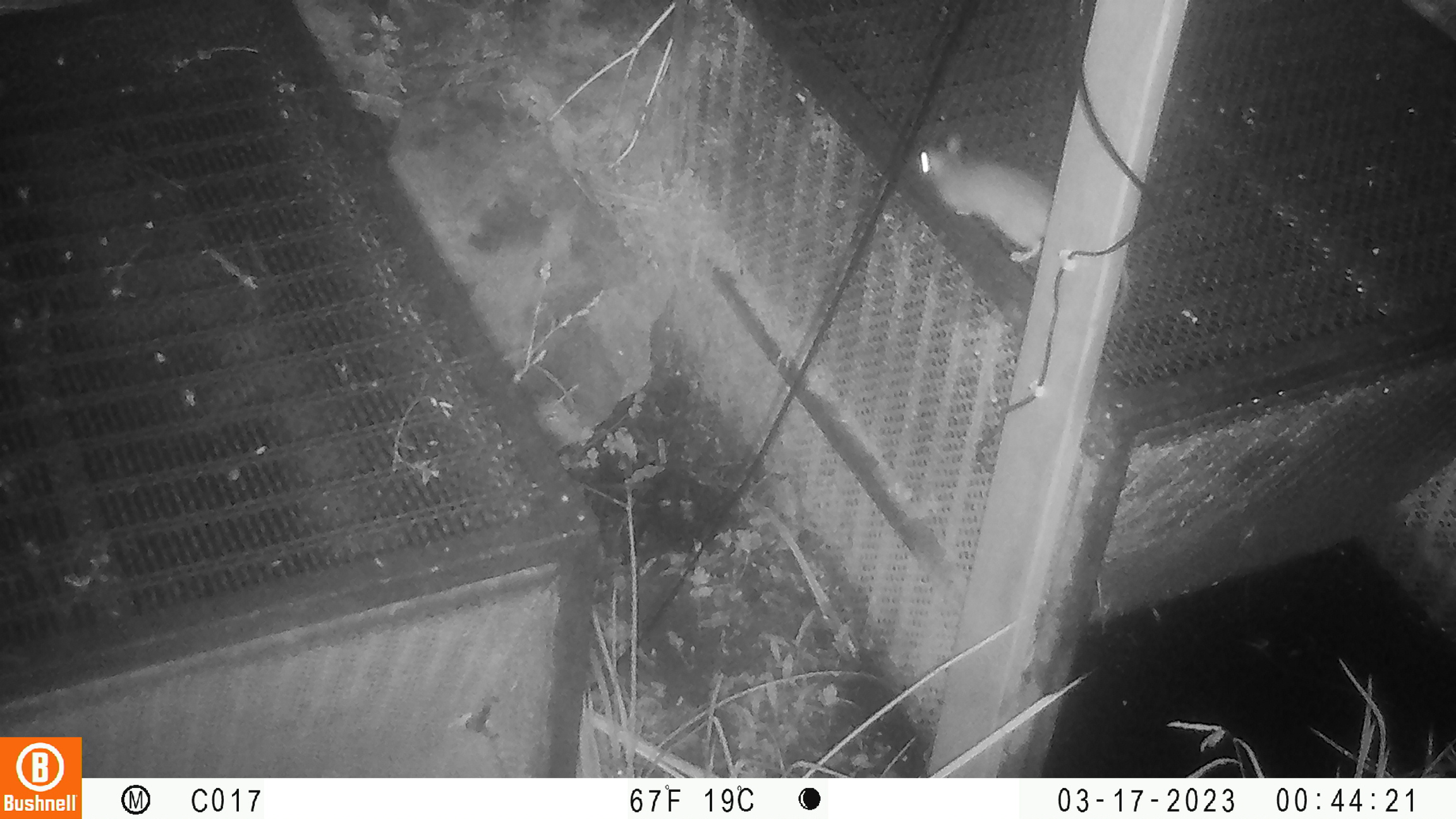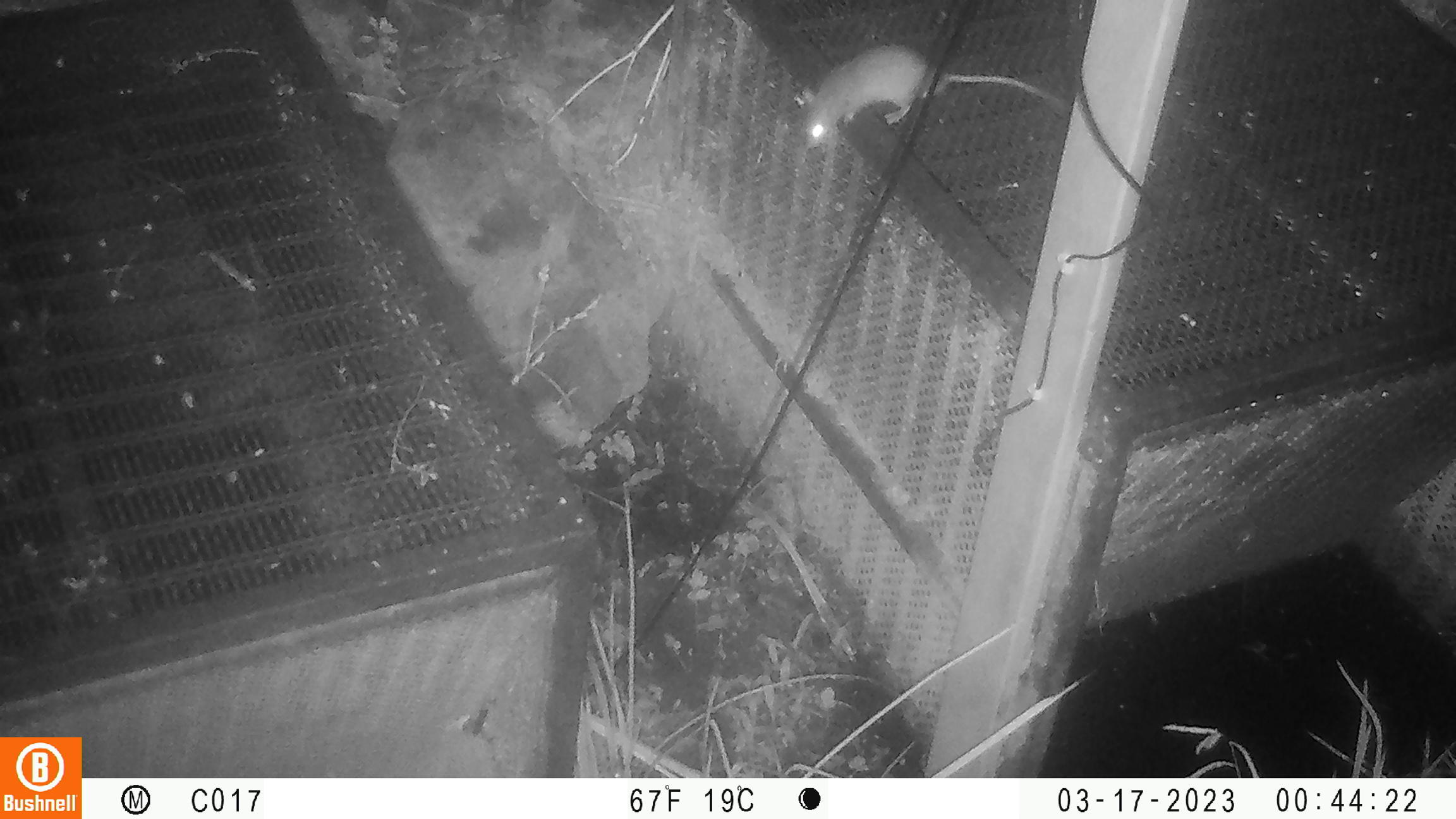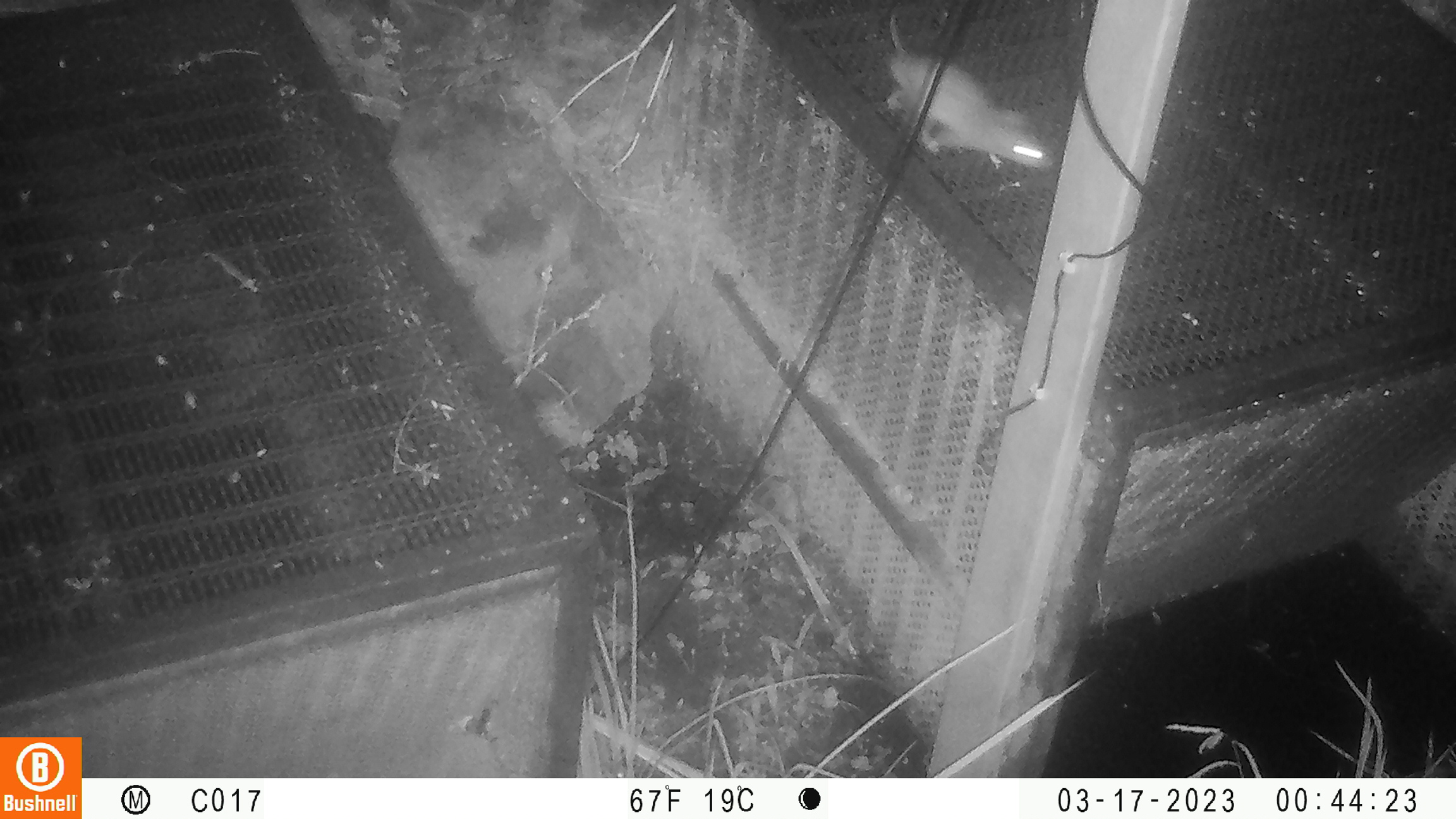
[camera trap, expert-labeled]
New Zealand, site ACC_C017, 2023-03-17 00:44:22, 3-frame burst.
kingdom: Animalia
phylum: Chordata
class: Mammalia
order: Rodentia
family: Muridae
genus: Rattus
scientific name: Rattus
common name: rat